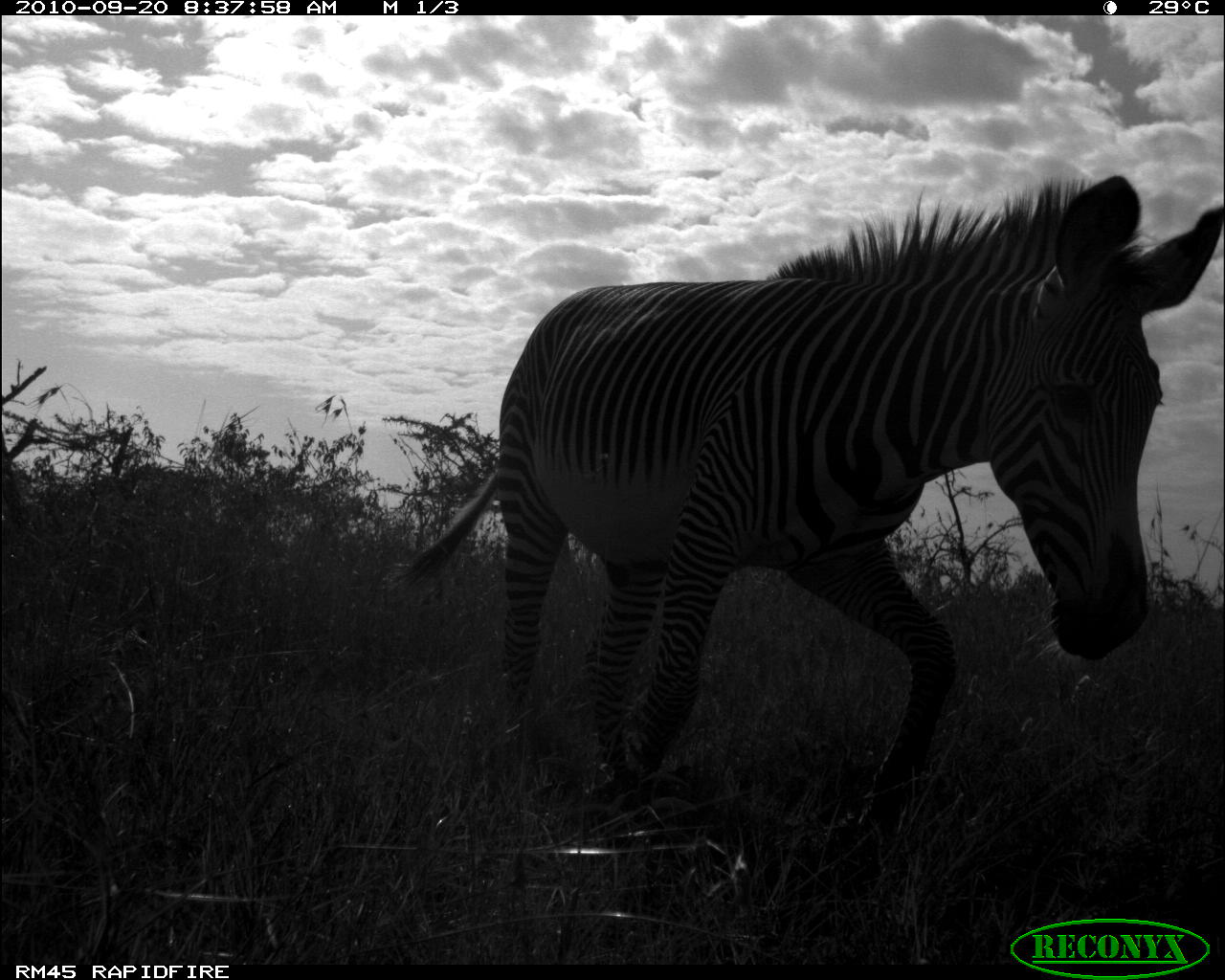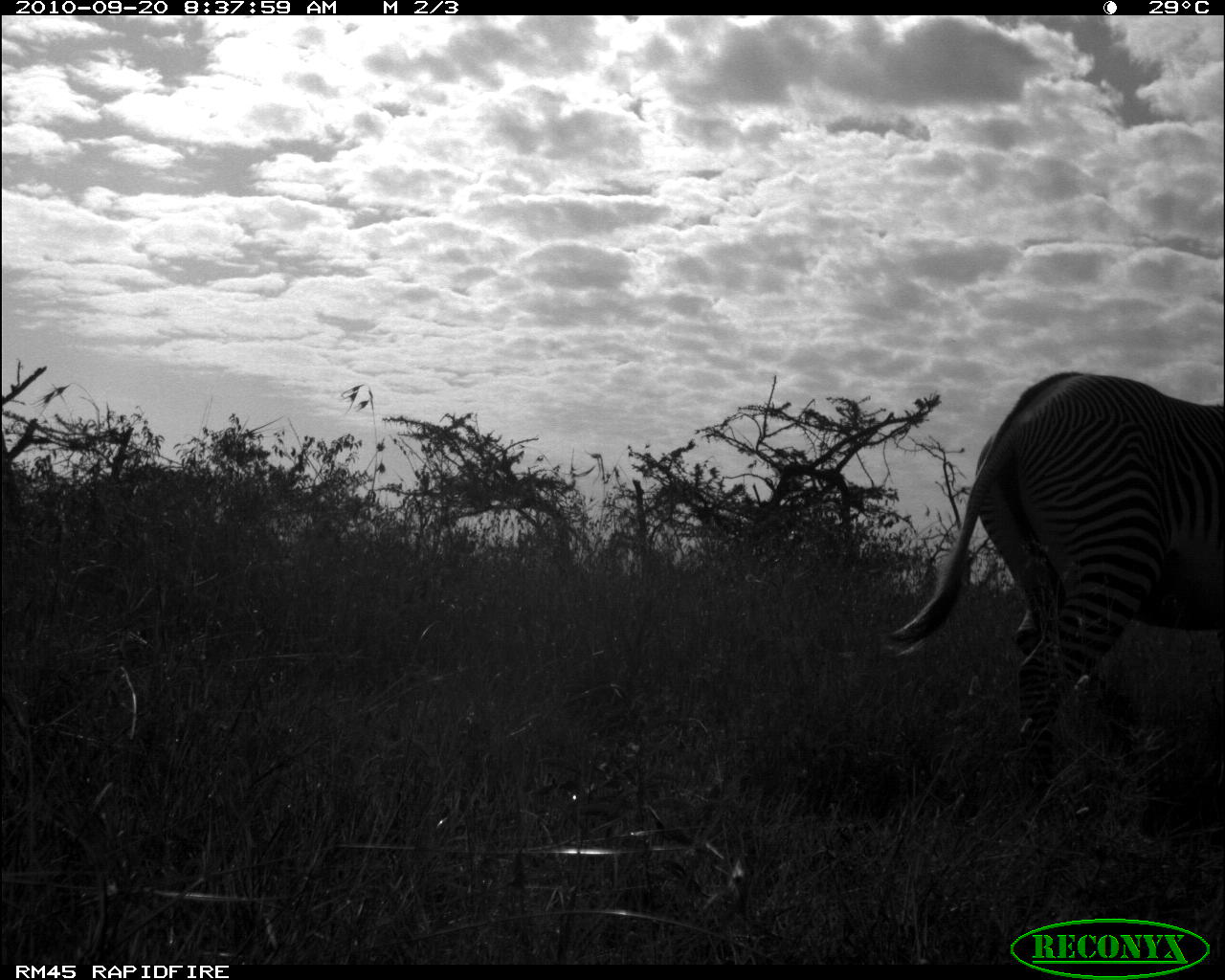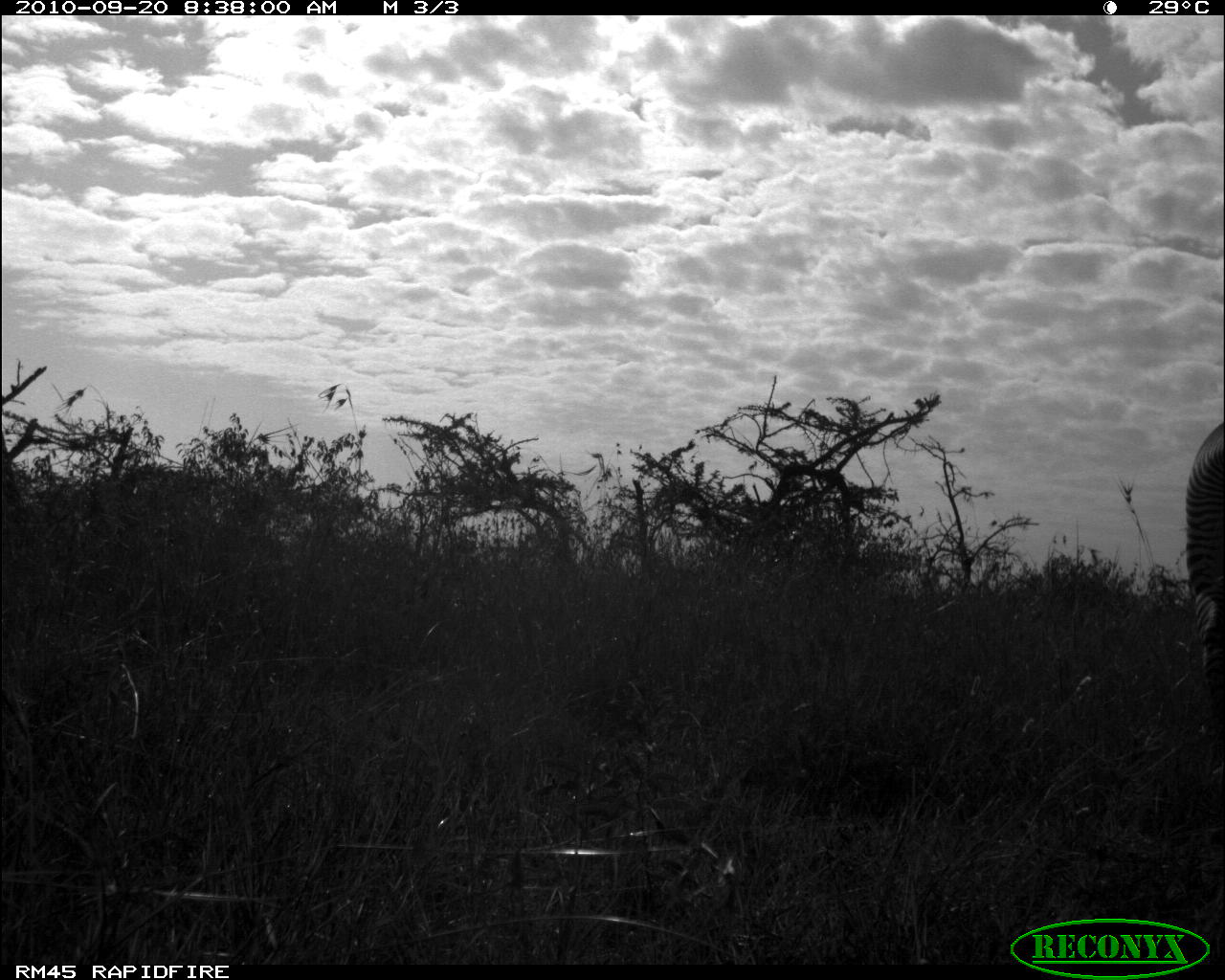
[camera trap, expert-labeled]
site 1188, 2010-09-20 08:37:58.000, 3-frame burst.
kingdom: Animalia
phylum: Chordata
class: Mammalia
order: Perissodactyla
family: Equidae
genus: Equus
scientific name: Equus grevyi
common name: grévy's zebra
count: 1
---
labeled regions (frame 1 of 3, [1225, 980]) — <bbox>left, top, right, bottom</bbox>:
equus grevyi: <bbox>381, 168, 1224, 860</bbox>